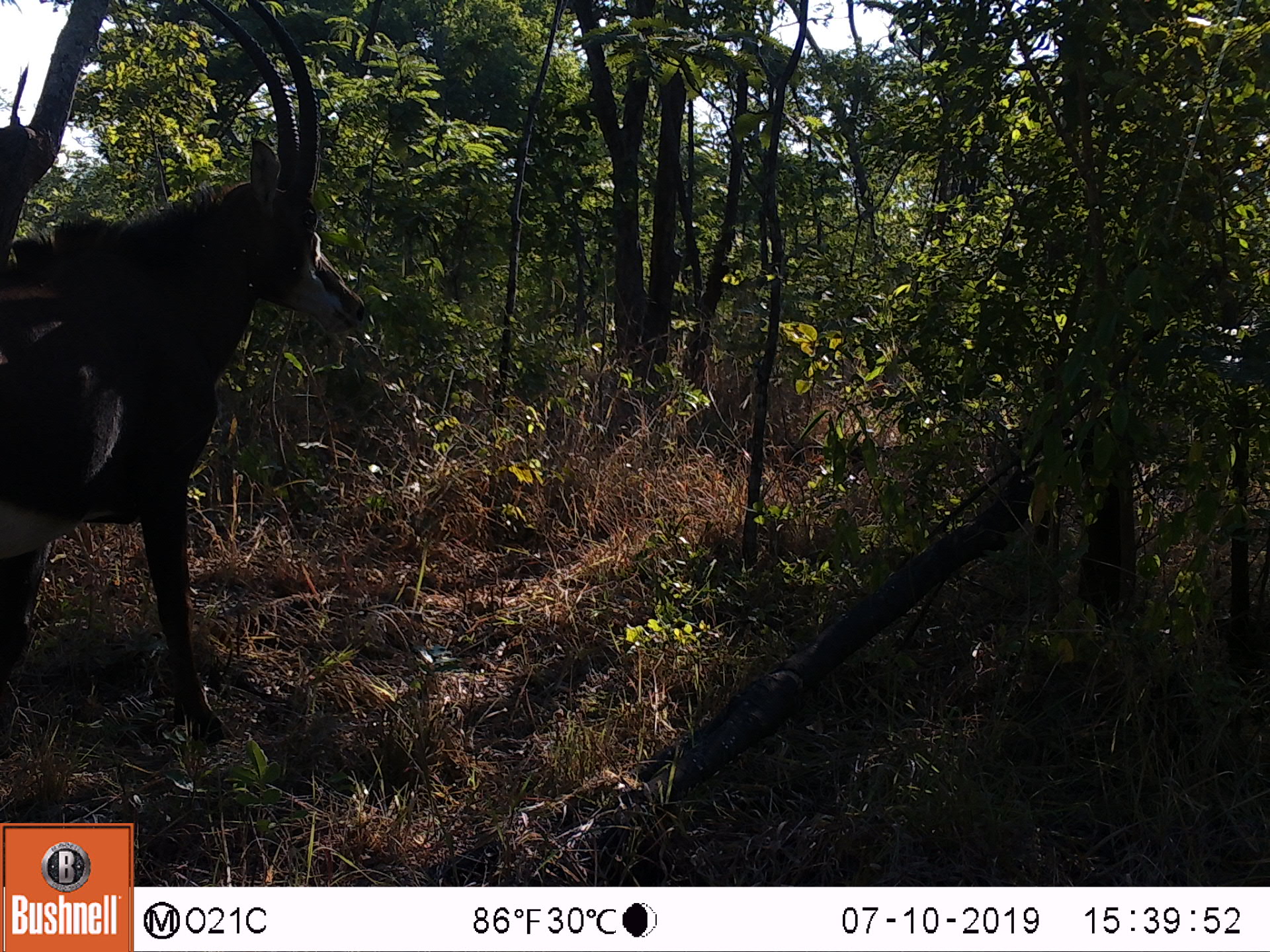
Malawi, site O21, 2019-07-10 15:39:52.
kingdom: Animalia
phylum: Chordata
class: Mammalia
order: Artiodactyla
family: Bovidae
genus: Hippotragus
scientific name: Hippotragus niger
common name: sable antelope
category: sable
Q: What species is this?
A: Sable (sable antelope) (Hippotragus niger).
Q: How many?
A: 1.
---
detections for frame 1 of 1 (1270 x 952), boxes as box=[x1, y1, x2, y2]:
sable: box=[0, 19, 375, 705]